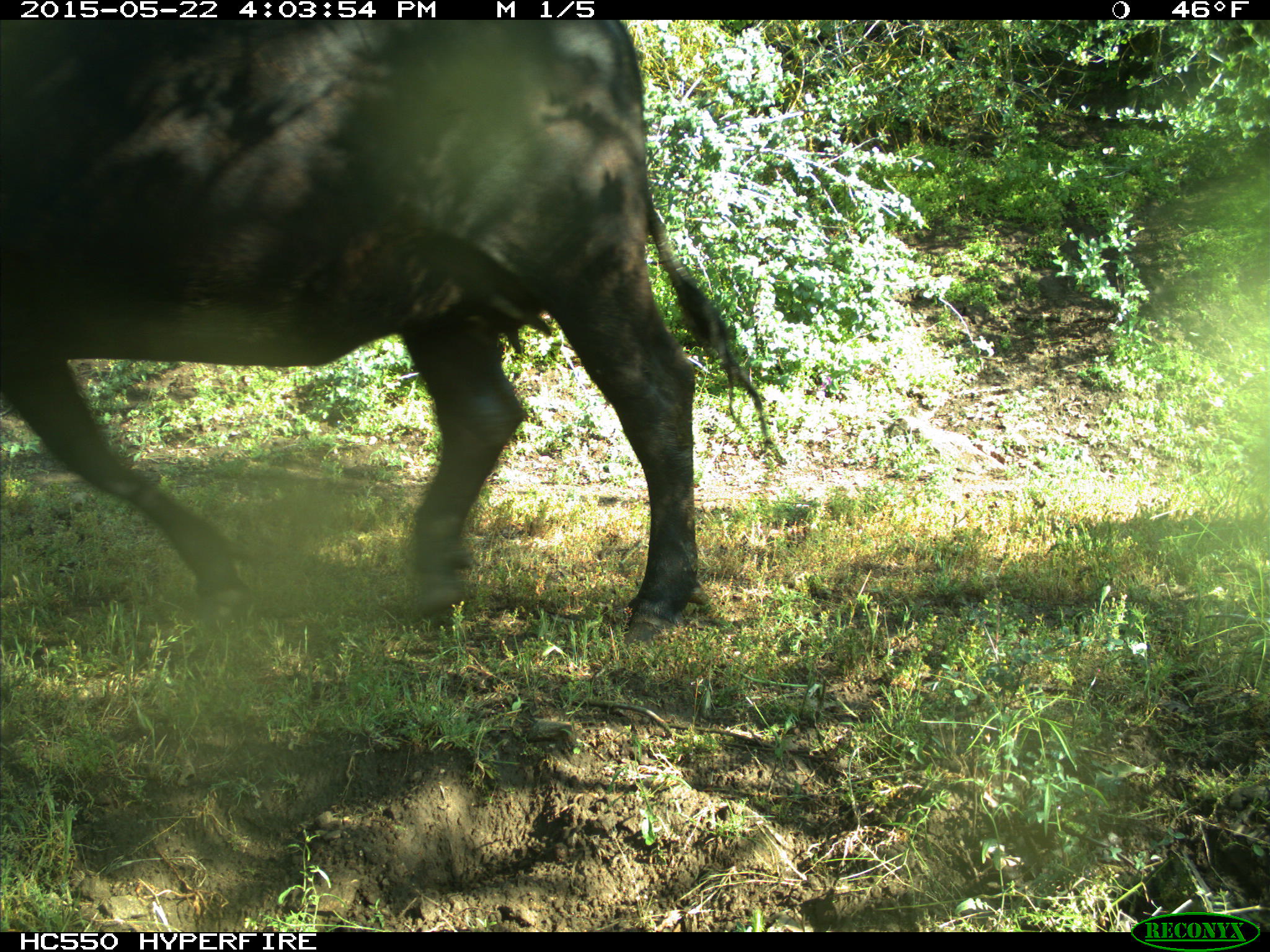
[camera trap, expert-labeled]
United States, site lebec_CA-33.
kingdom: Animalia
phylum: Chordata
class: Mammalia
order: Artiodactyla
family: Bovidae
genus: Bos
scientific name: Bos taurus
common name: domestic cow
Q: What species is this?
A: Bos taurus (domestic cow).